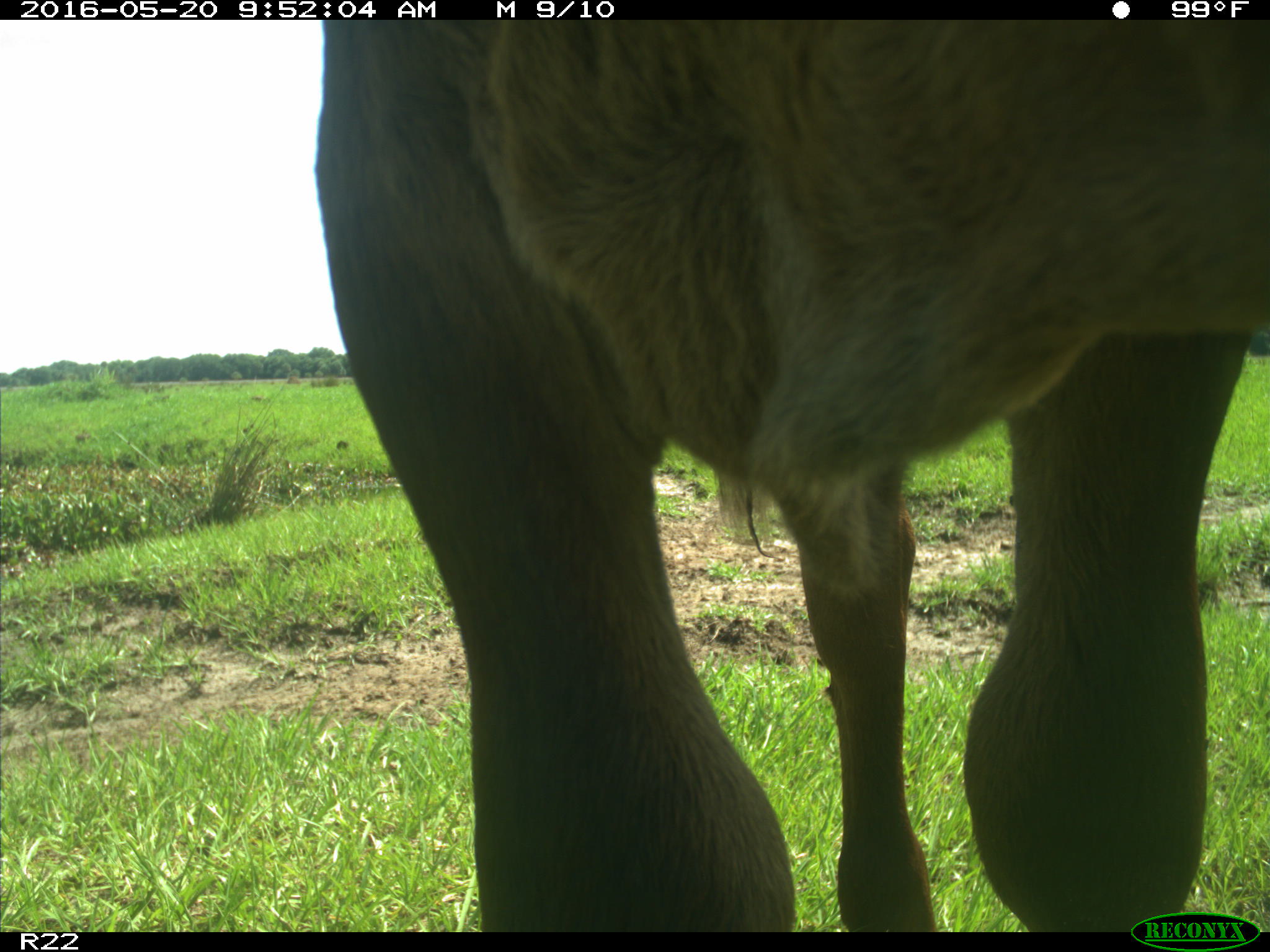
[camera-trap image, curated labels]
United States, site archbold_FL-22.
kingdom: Animalia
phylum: Chordata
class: Mammalia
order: Artiodactyla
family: Bovidae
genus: Bos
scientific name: Bos taurus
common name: domestic cow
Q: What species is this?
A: Bos taurus (domestic cow).